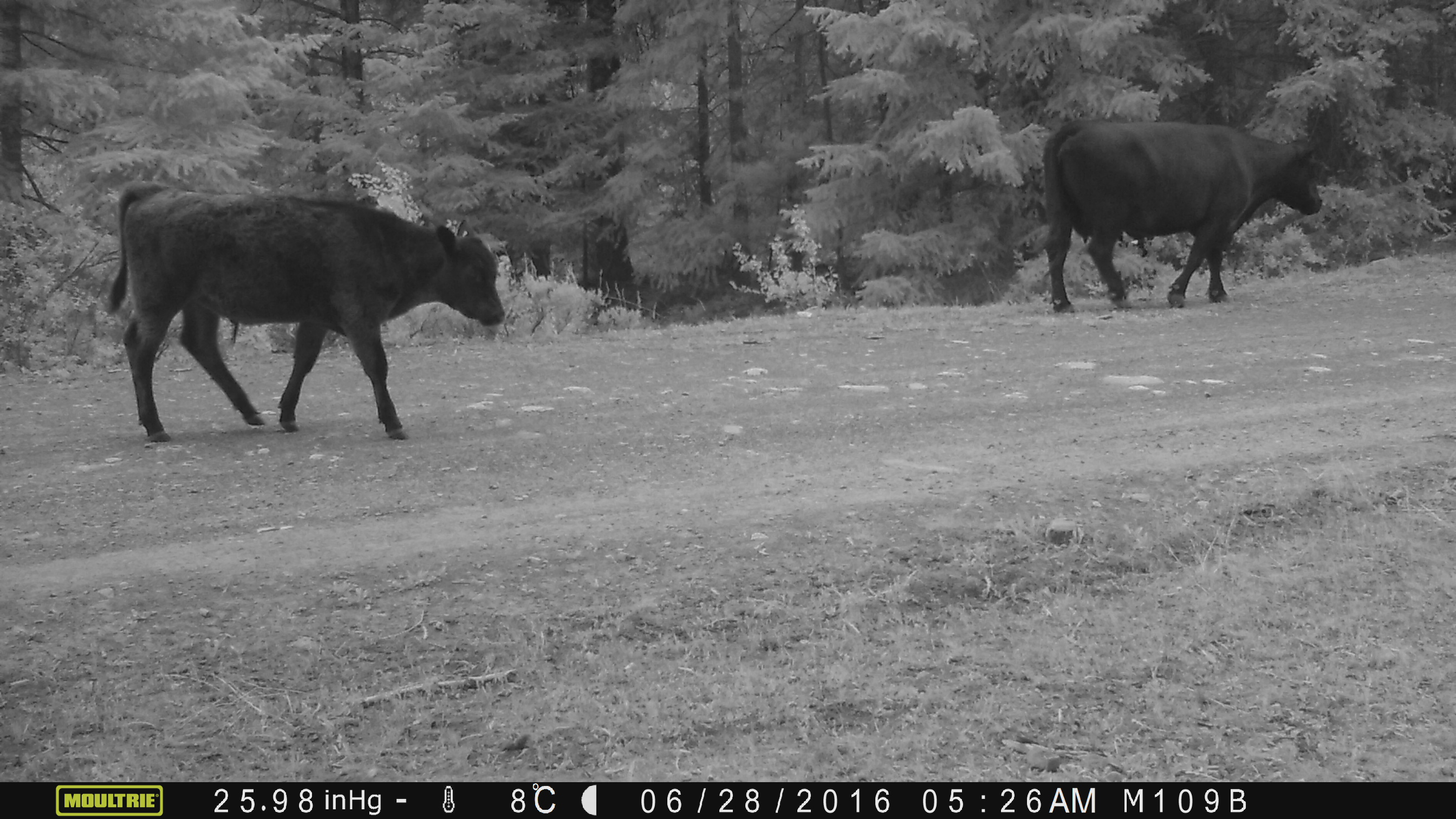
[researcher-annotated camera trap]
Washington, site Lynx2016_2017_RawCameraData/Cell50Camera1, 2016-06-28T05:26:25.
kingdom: Animalia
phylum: Chordata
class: Mammalia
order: Artiodactyla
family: Bovidae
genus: Bos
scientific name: Bos taurus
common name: domestic cattle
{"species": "domestic cattle (Bos taurus)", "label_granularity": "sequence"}